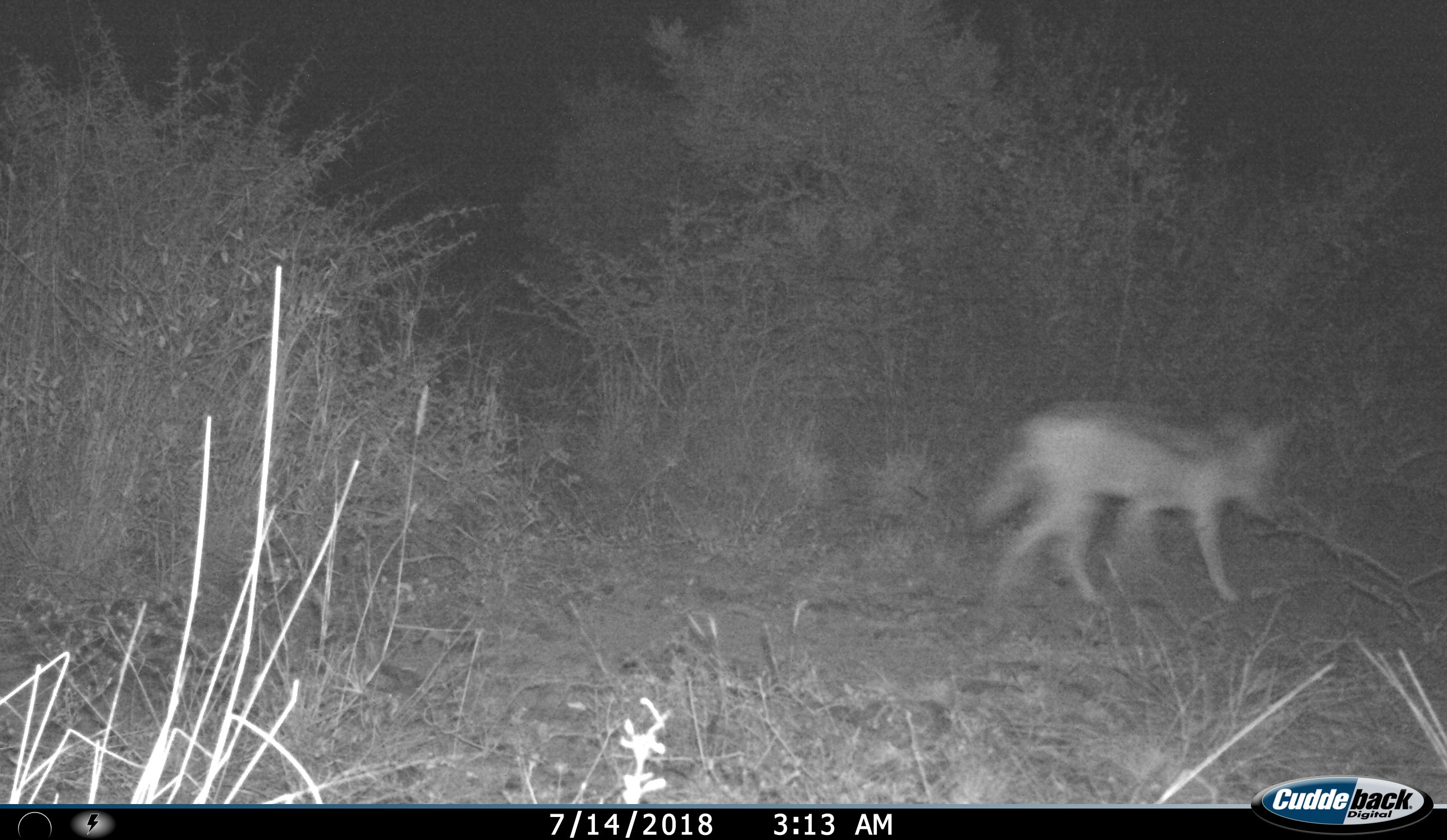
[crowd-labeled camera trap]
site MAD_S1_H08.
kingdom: Animalia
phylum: Chordata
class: Mammalia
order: Carnivora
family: Canidae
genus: Lupulella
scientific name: Lupulella mesomelas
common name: black-backed jackal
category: jackalblackbacked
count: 1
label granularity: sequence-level